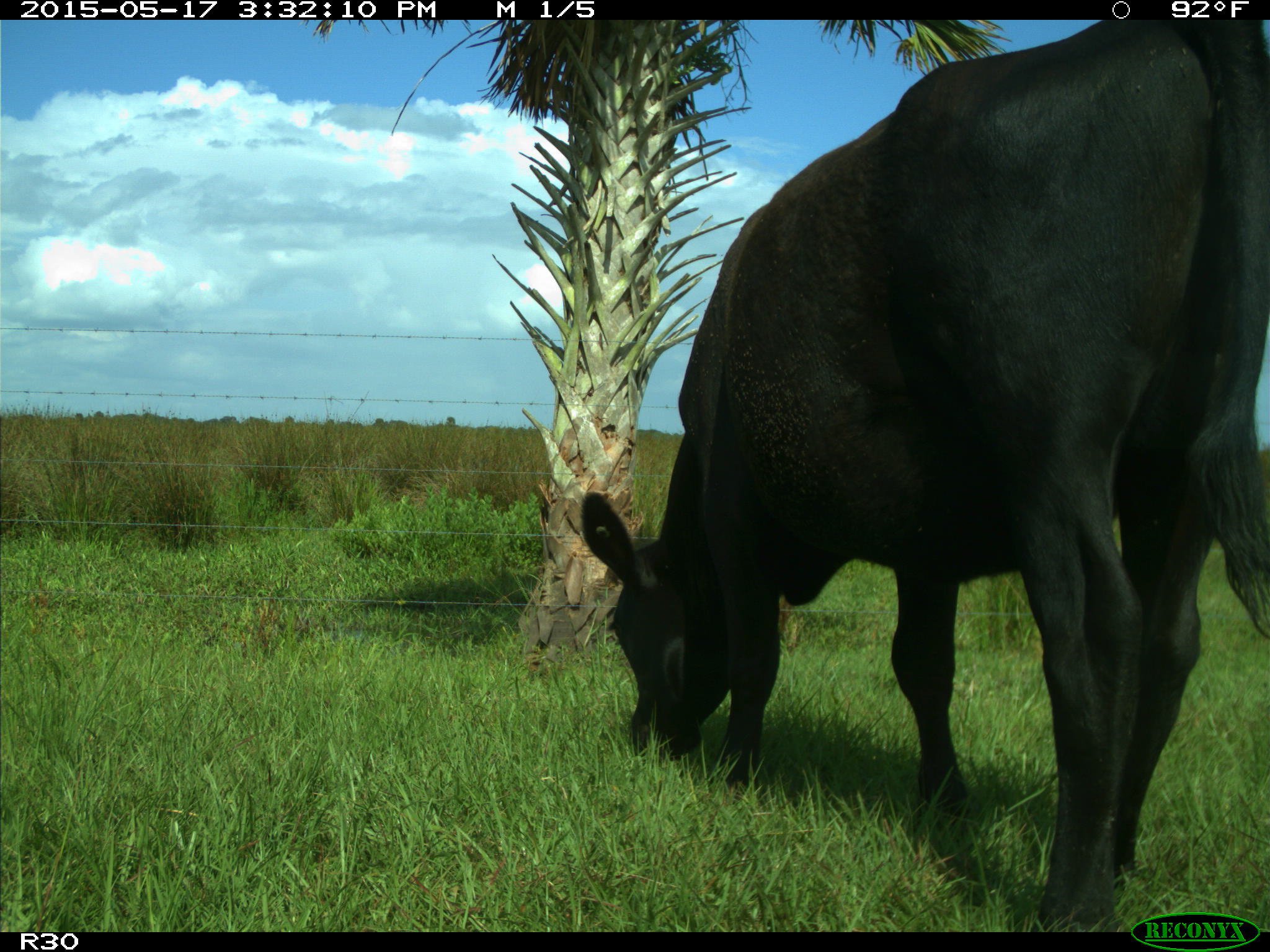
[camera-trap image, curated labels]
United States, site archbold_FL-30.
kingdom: Animalia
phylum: Chordata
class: Mammalia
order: Artiodactyla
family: Bovidae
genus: Bos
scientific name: Bos taurus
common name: domestic cow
Bos taurus (domestic cow).